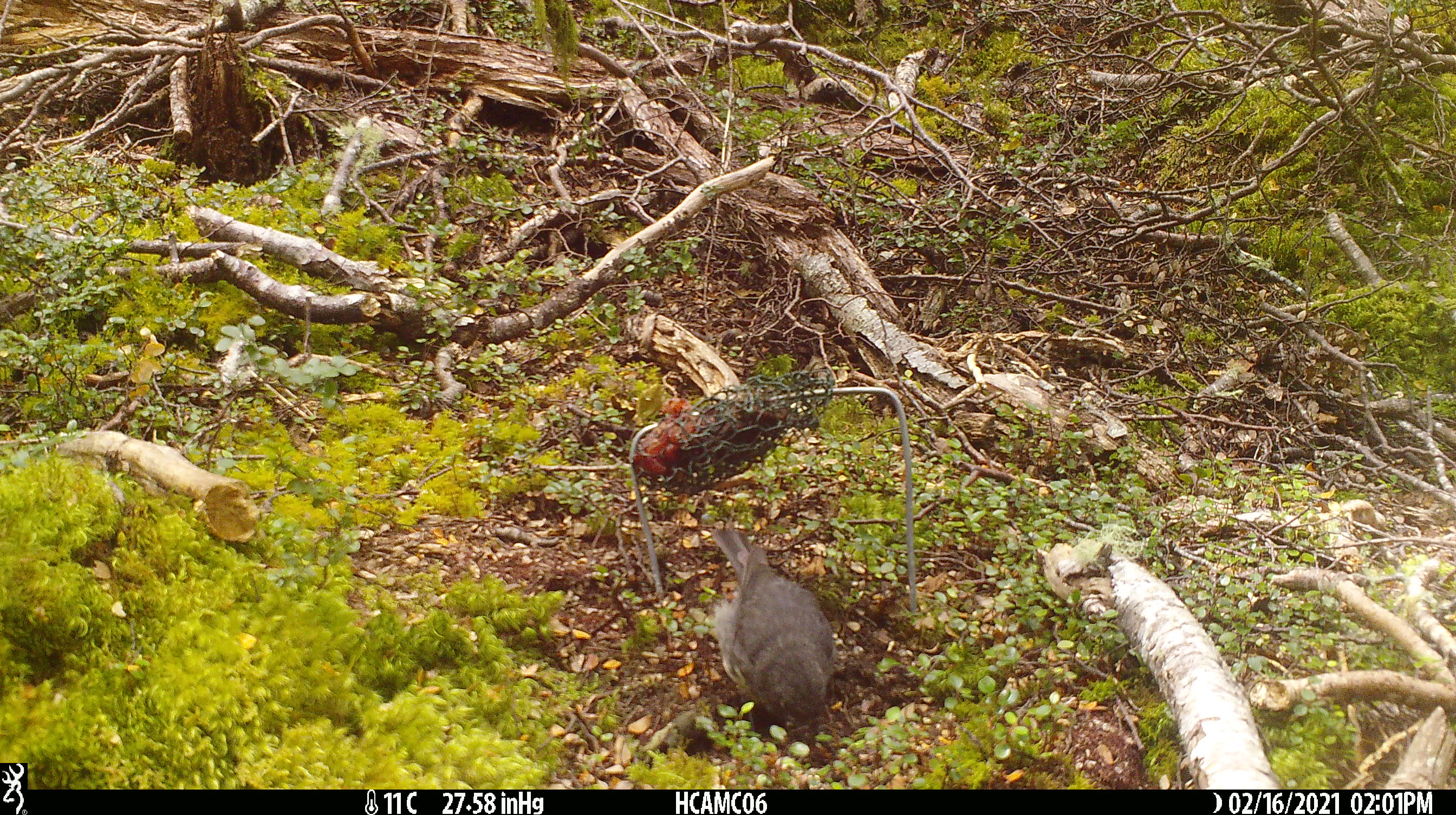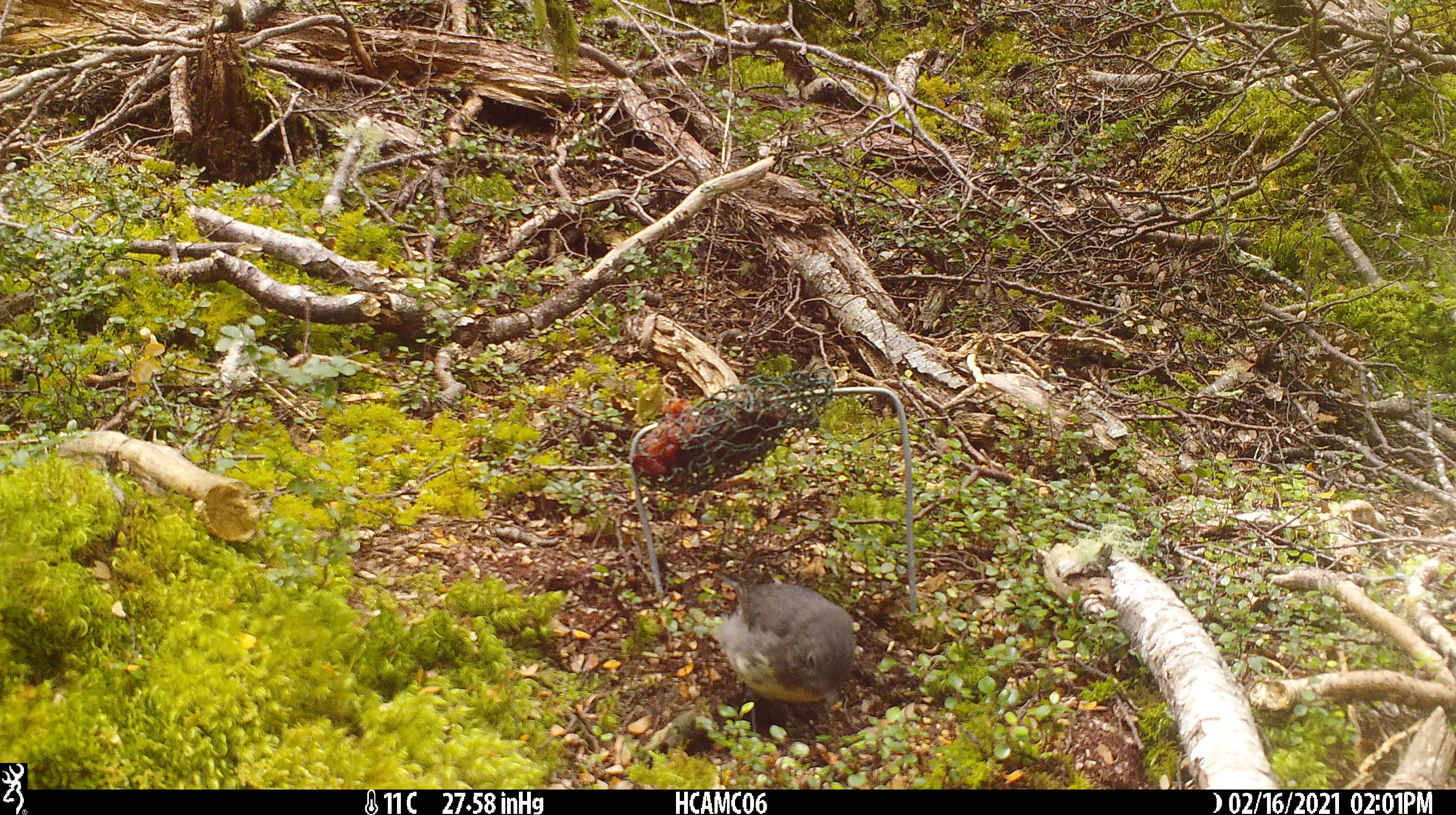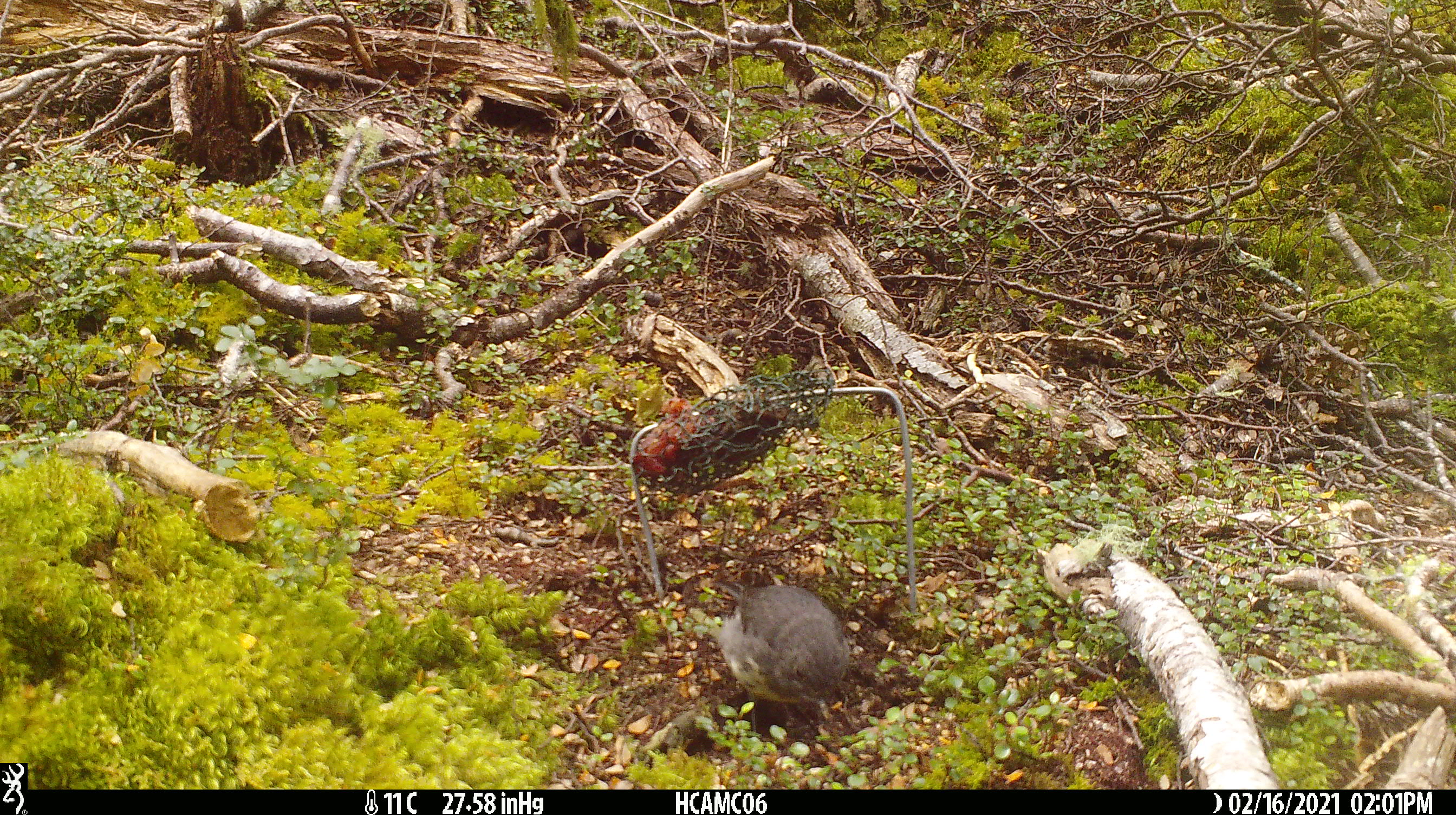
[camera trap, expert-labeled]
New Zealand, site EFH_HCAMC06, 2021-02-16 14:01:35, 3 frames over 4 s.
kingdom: Animalia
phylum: Chordata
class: Aves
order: Passeriformes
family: Petroicidae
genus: Petroica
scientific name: Petroica australis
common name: new zealand robin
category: robin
Robin (new zealand robin) (Petroica australis).